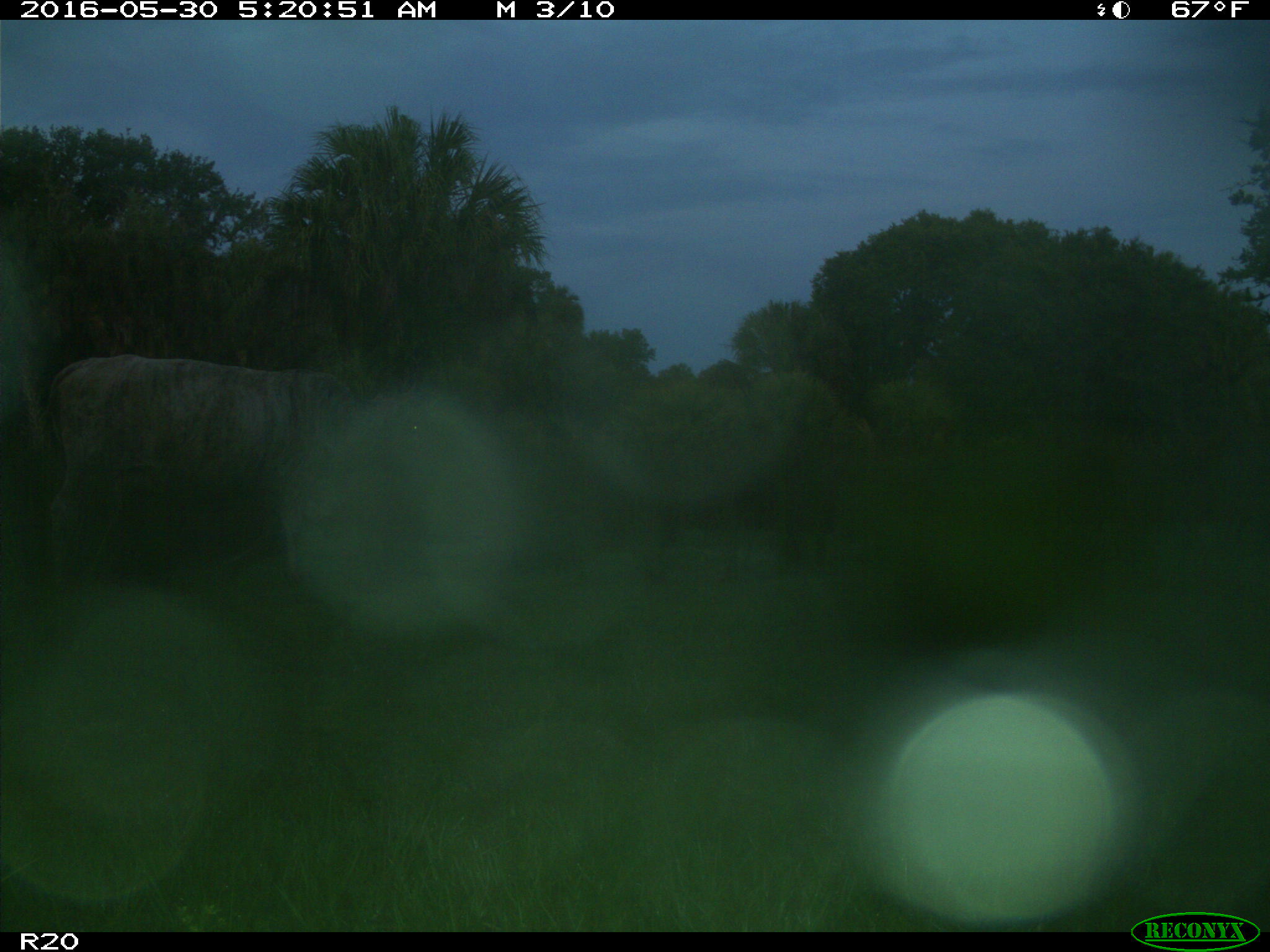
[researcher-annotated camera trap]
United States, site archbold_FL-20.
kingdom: Animalia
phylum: Chordata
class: Mammalia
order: Artiodactyla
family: Bovidae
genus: Bos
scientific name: Bos taurus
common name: domestic cow